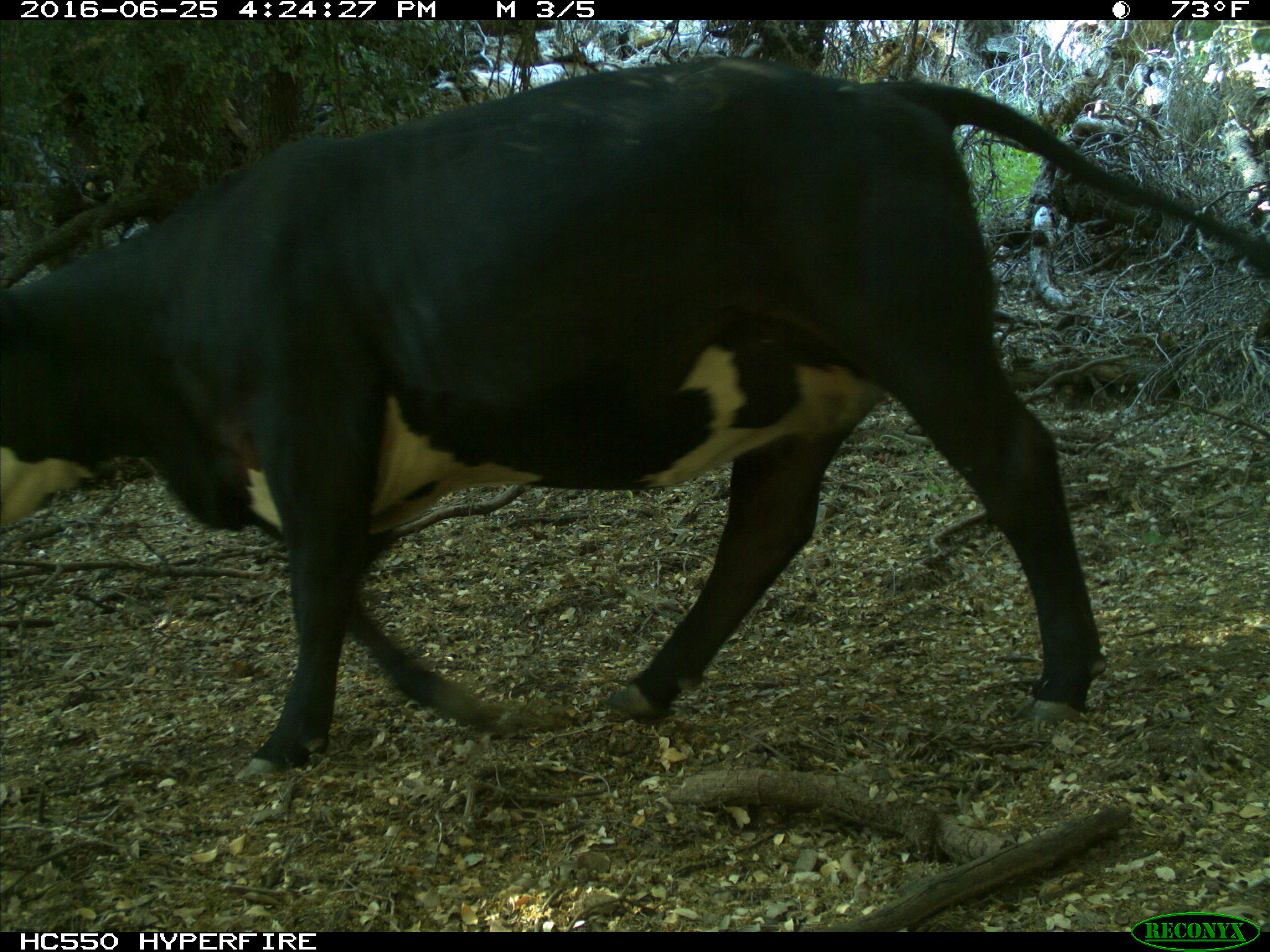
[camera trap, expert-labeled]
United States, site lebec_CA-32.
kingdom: Animalia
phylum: Chordata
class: Mammalia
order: Artiodactyla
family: Bovidae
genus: Bos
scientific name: Bos taurus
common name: domestic cow